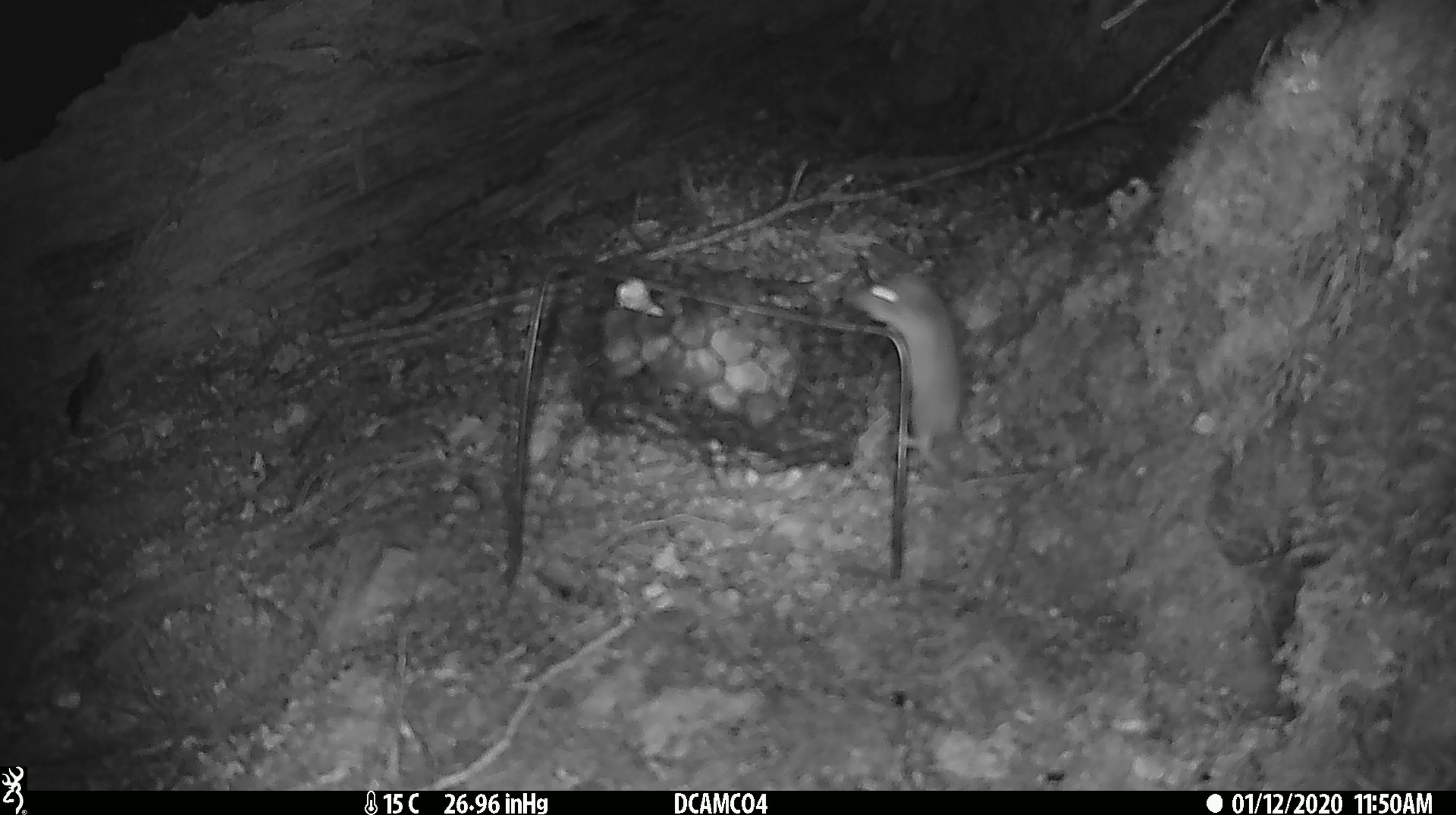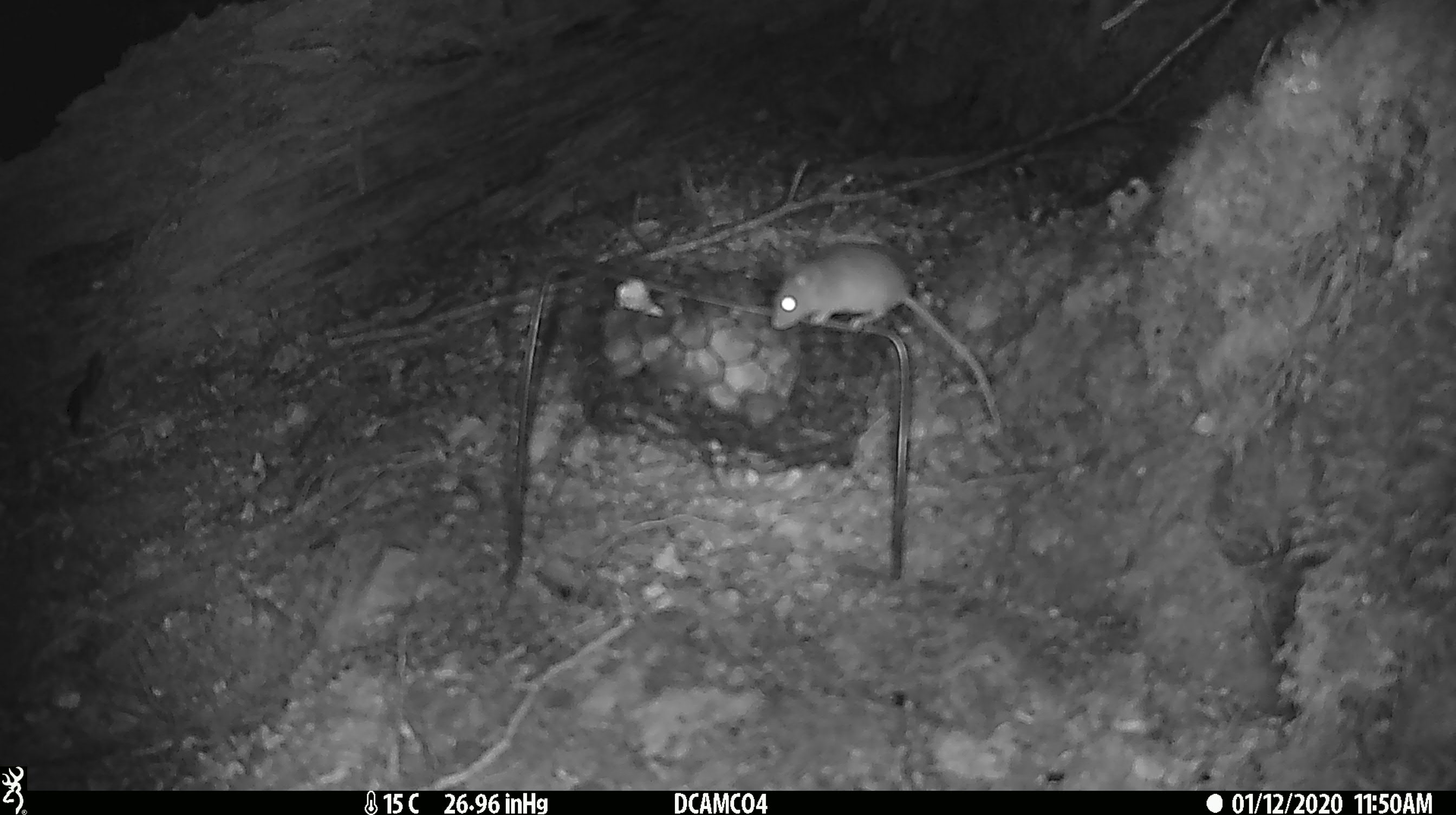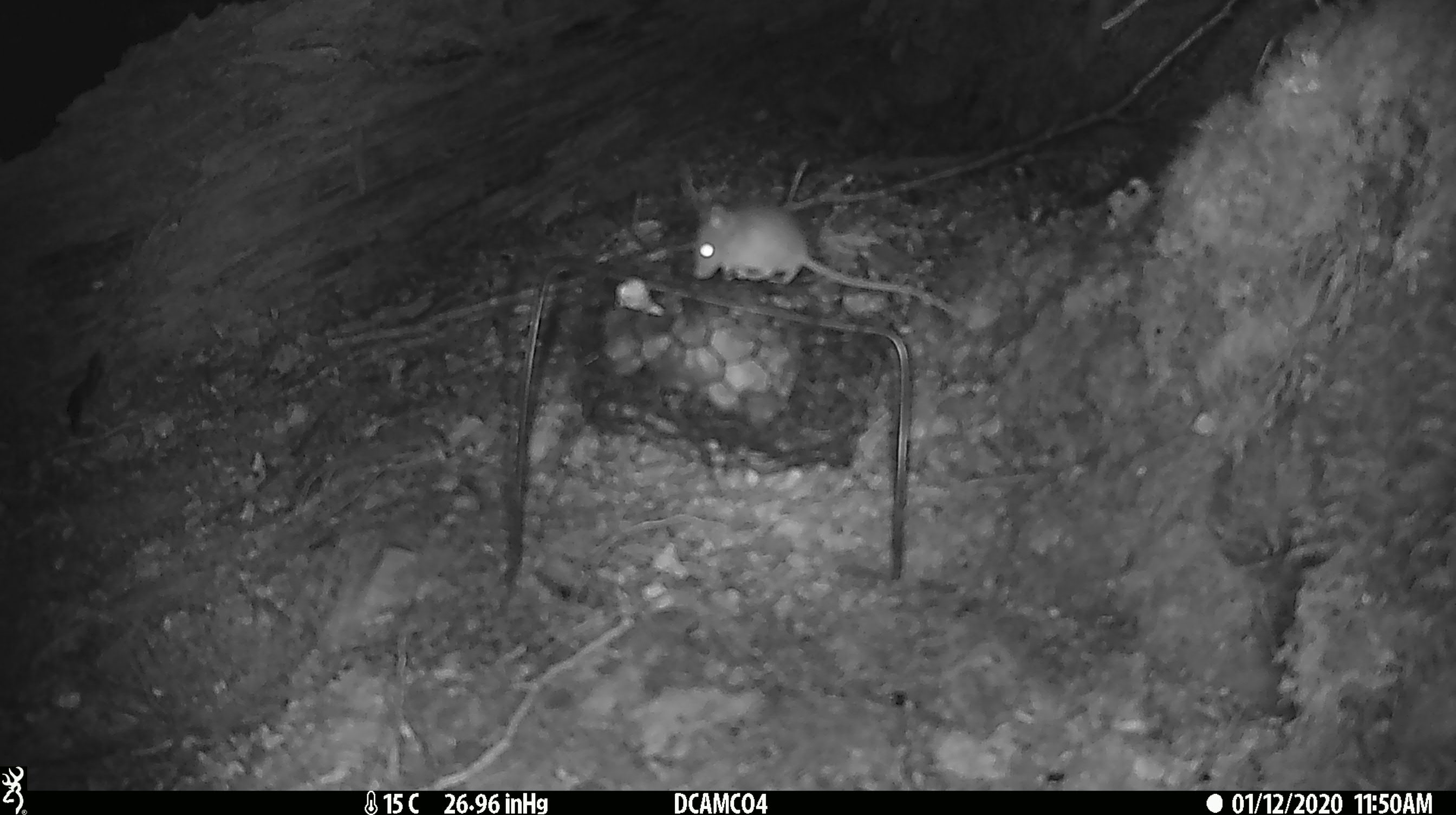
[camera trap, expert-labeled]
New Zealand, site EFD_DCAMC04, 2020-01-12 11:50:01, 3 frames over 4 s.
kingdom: Animalia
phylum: Chordata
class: Mammalia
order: Rodentia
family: Muridae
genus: Mus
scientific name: Mus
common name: mouse